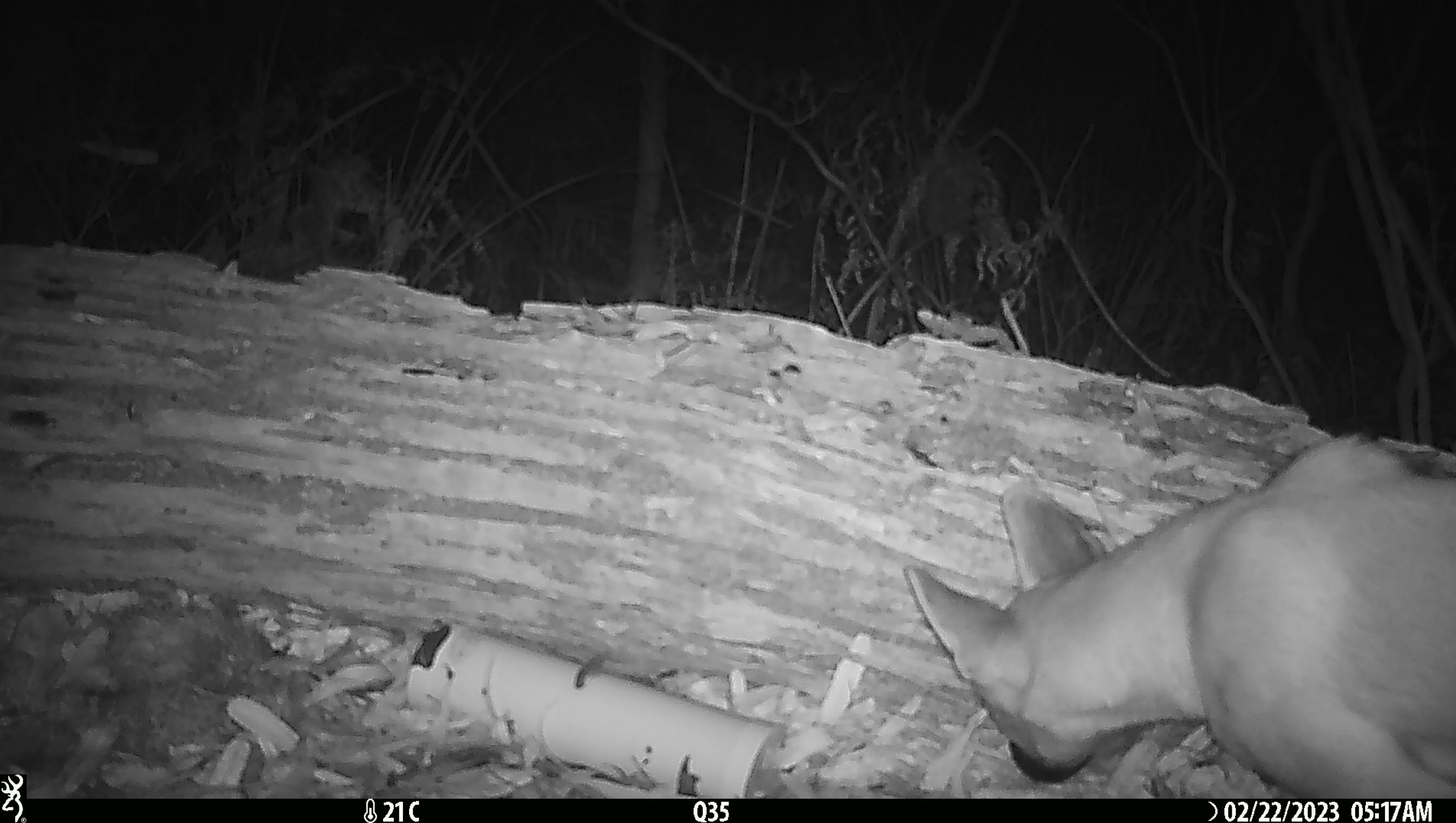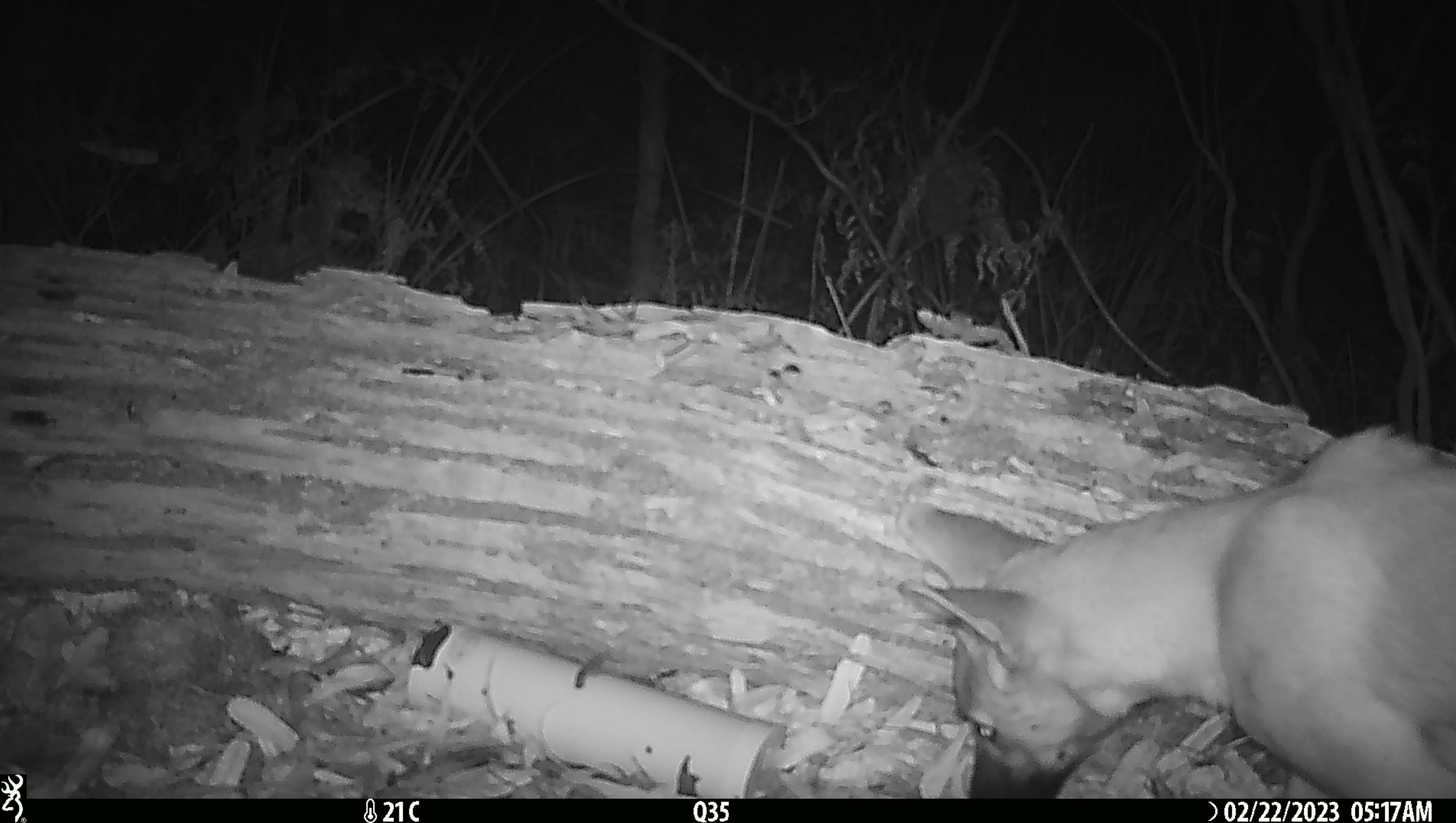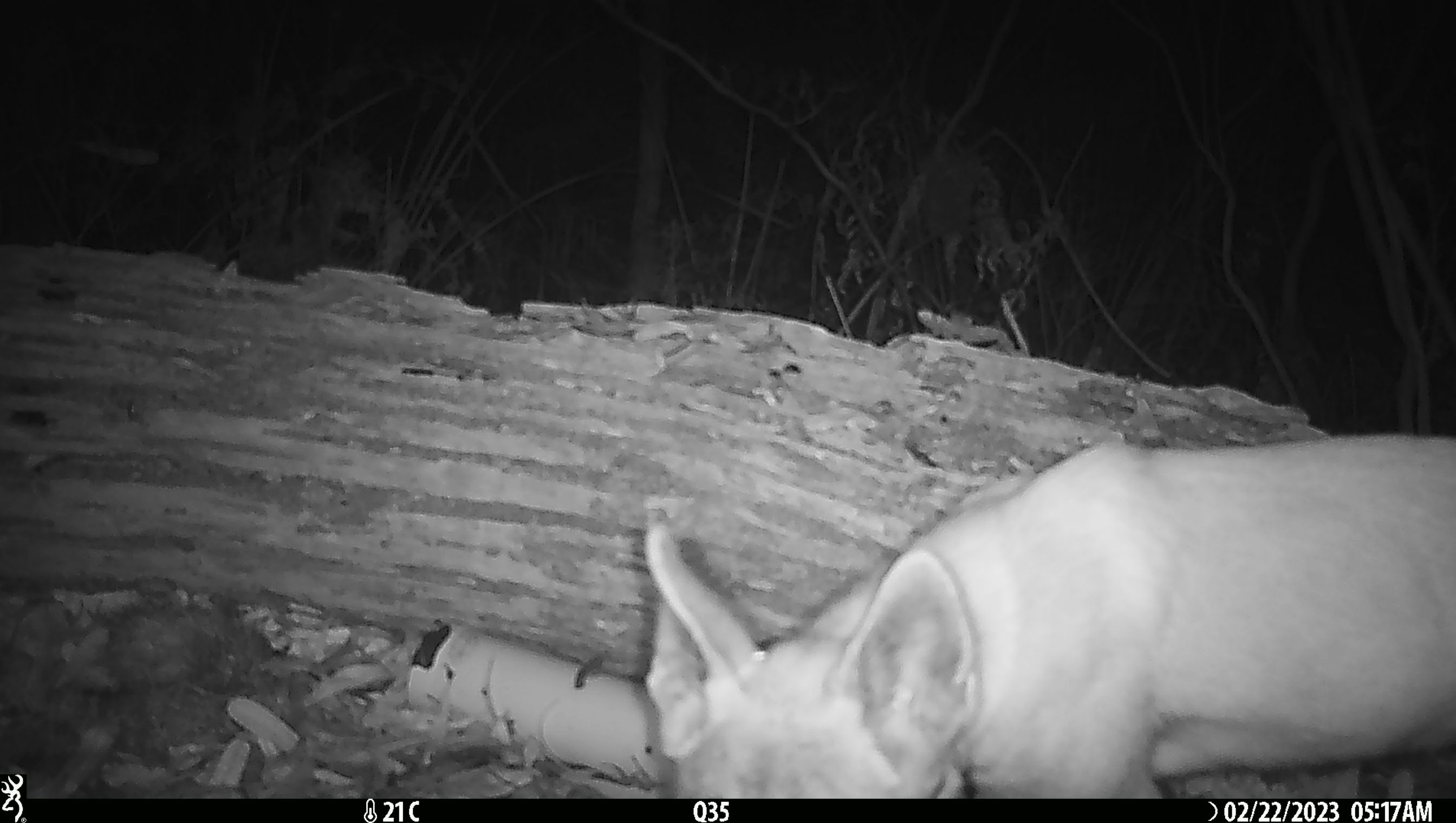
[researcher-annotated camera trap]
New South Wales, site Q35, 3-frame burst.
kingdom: Animalia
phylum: Chordata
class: Mammalia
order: Carnivora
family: Canidae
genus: Canis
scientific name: Canis familiaris dingo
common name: dingo